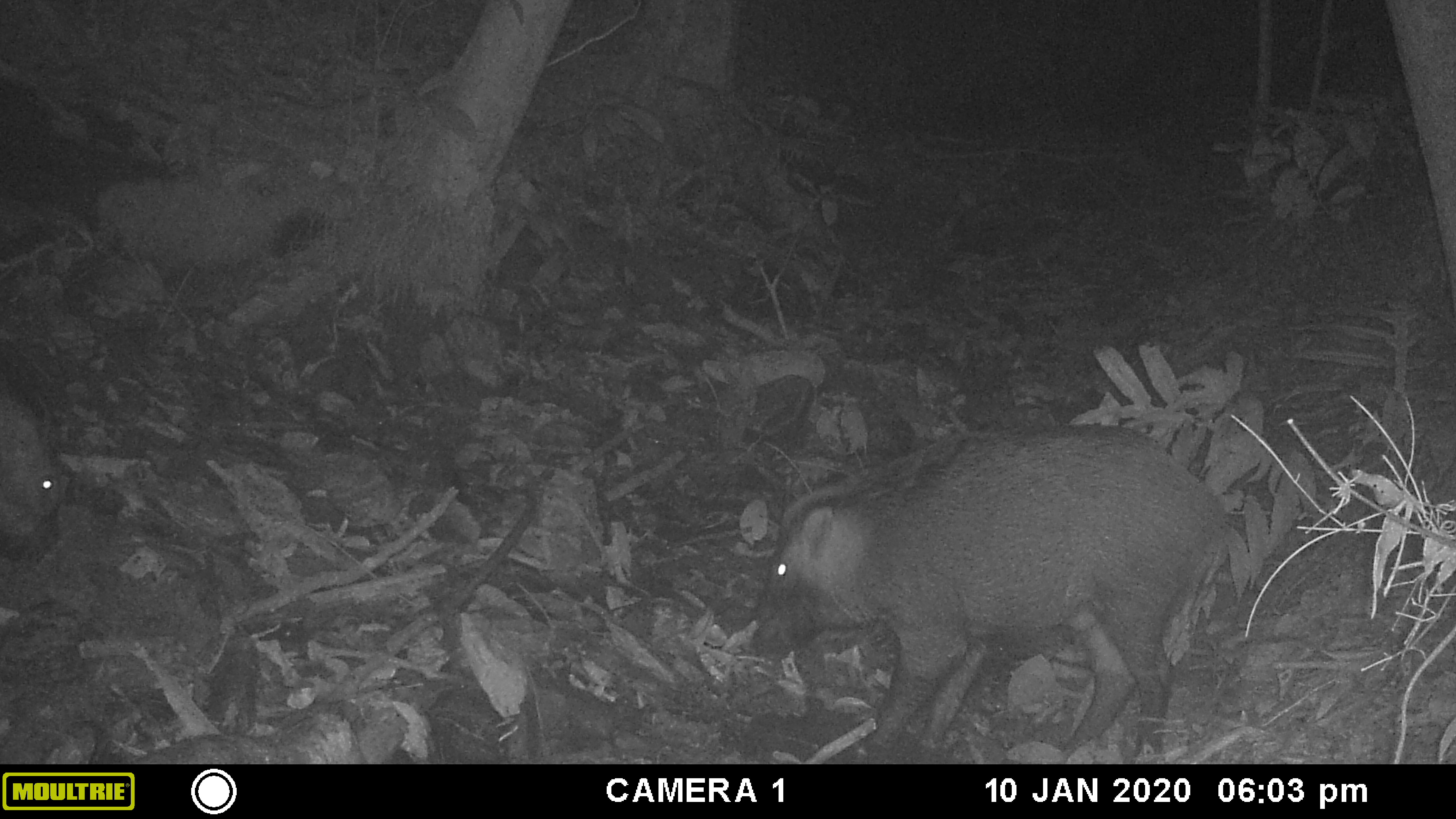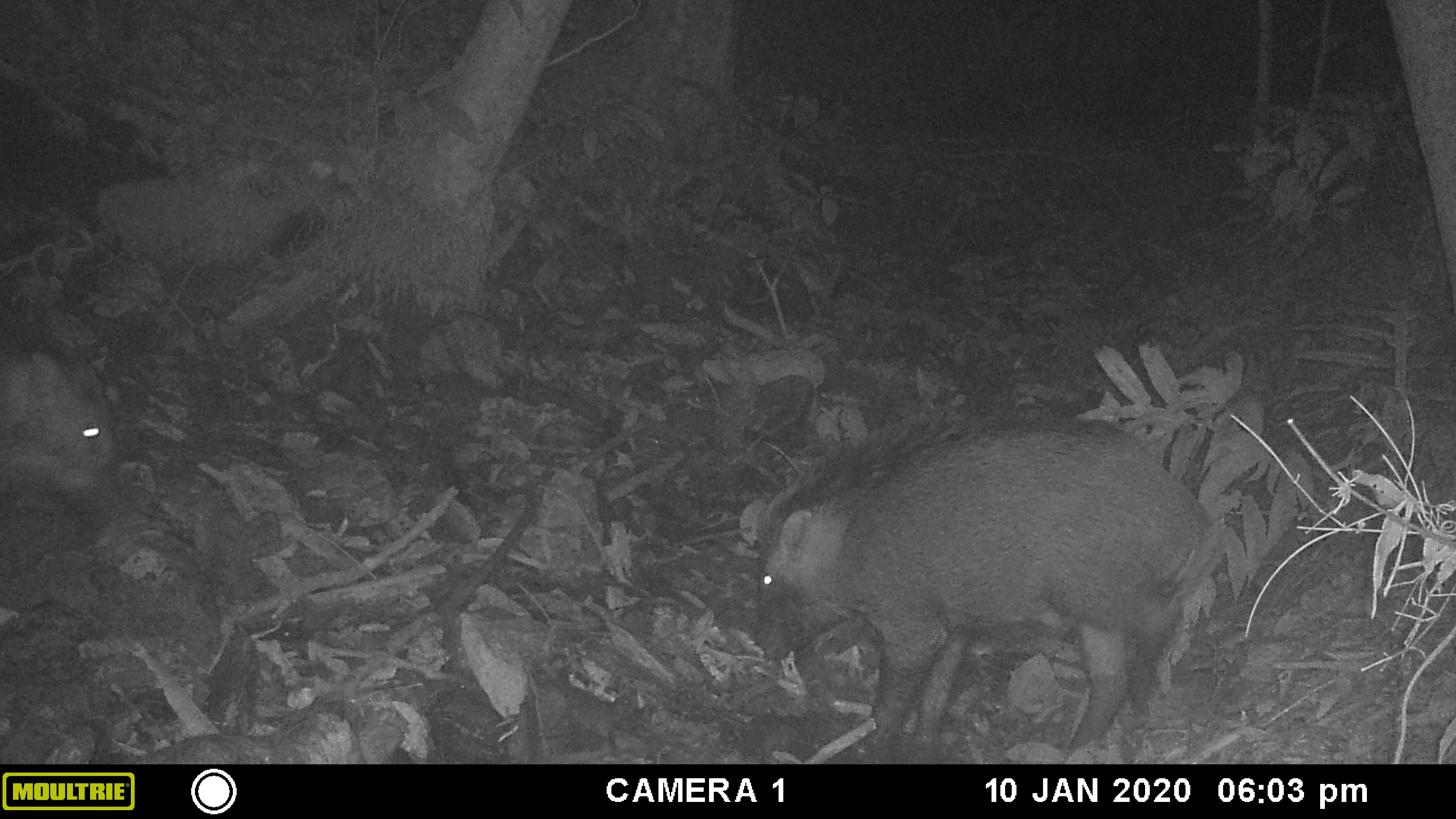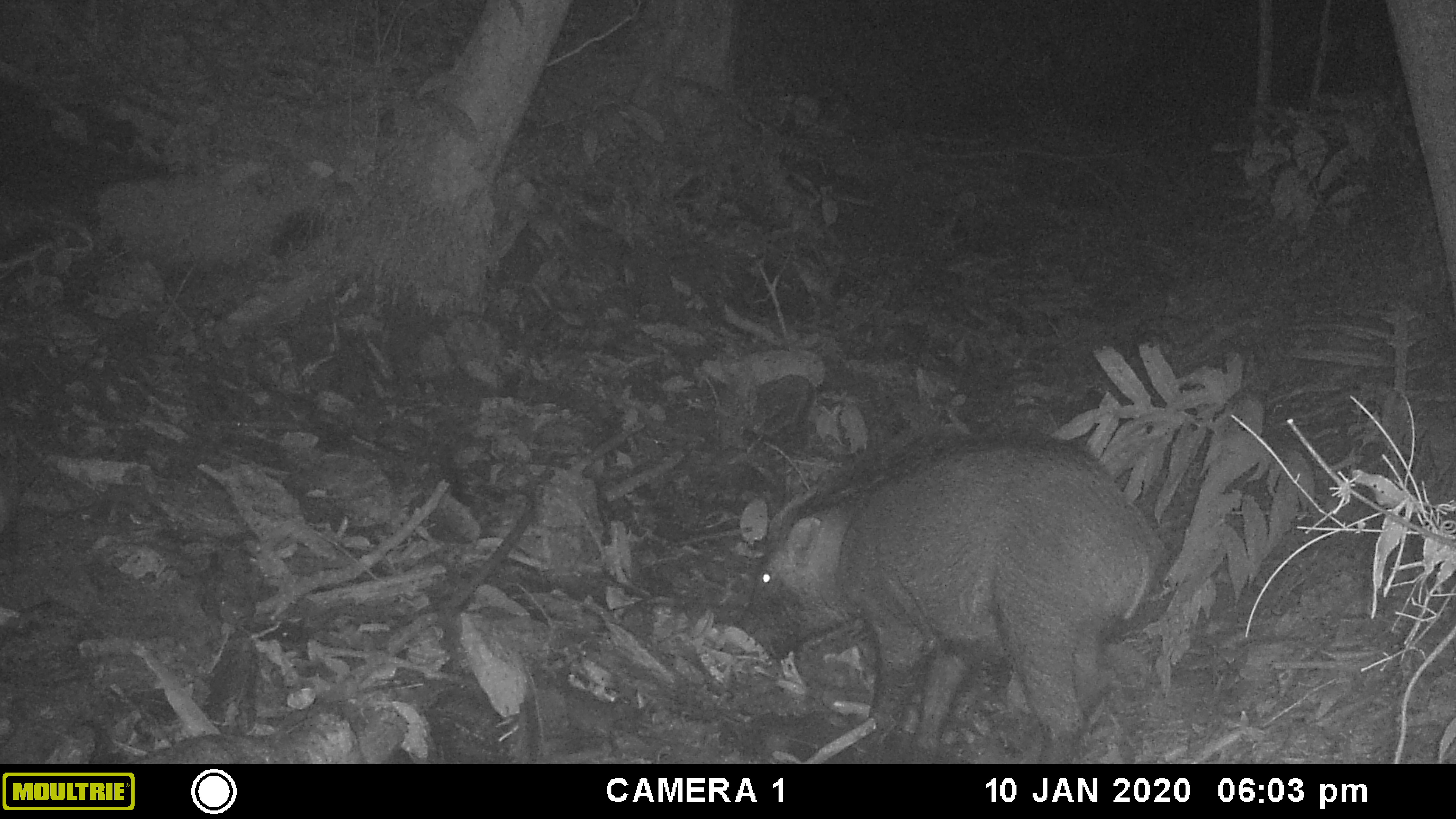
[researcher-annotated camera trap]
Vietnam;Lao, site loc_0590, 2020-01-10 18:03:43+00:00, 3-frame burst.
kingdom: Animalia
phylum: Chordata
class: Mammalia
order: Artiodactyla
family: Suidae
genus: Sus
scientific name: Sus scrofa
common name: eurasian wild pig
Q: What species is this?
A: Eurasian wild pig (Sus scrofa).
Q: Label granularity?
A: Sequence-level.